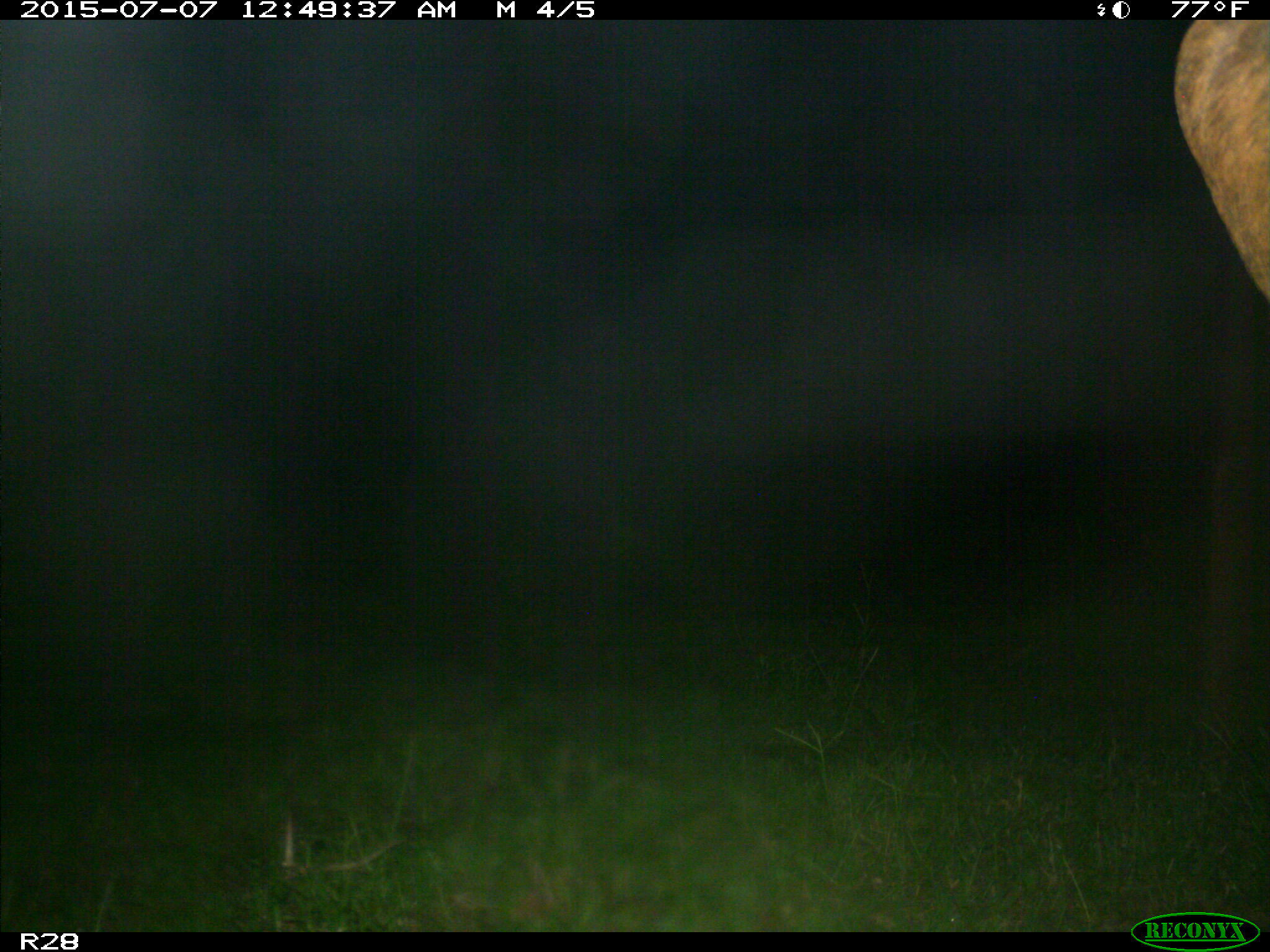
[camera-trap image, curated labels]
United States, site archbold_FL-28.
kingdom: Animalia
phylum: Chordata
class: Mammalia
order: Artiodactyla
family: Bovidae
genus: Bos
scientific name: Bos taurus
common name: domestic cow